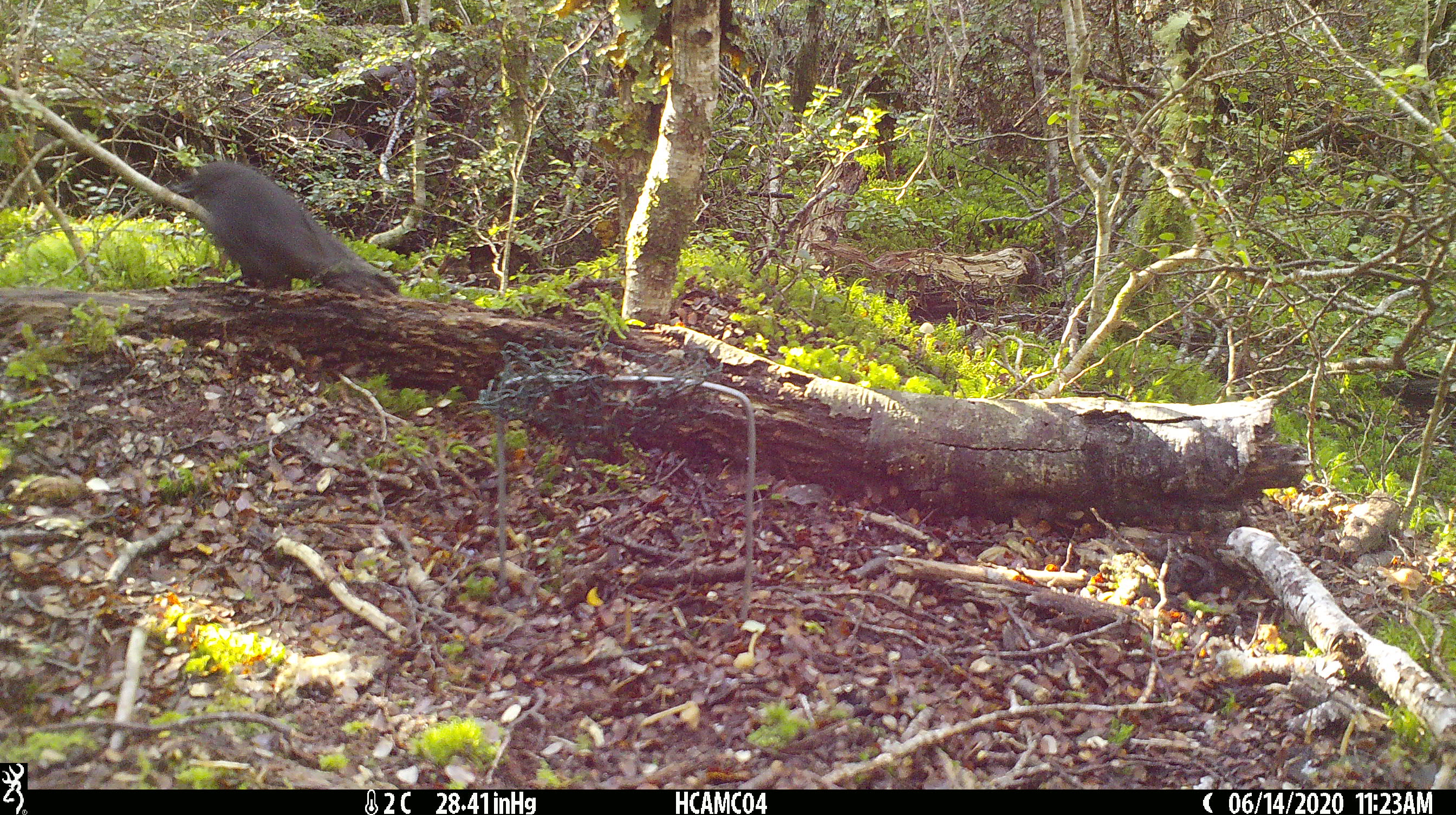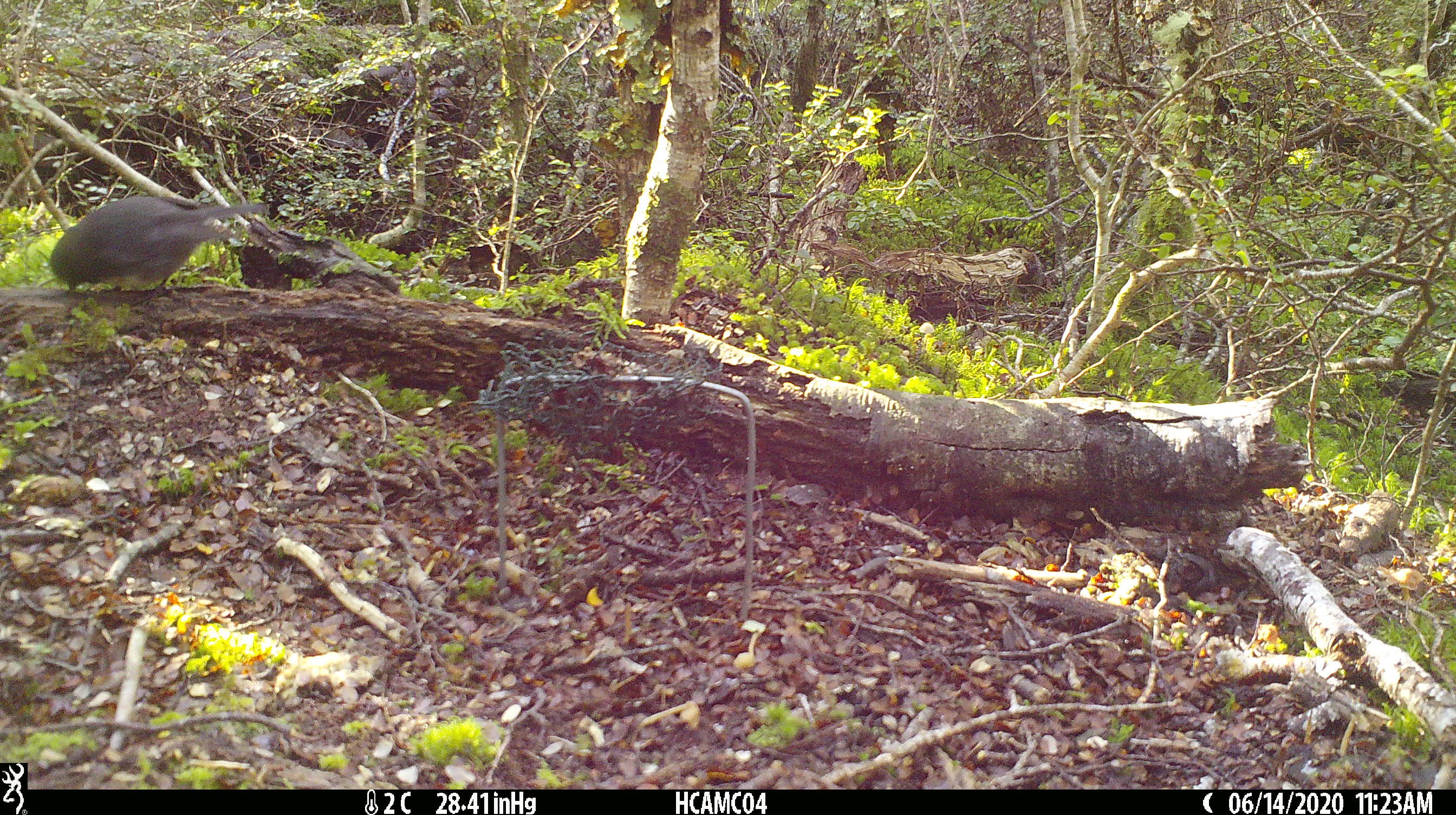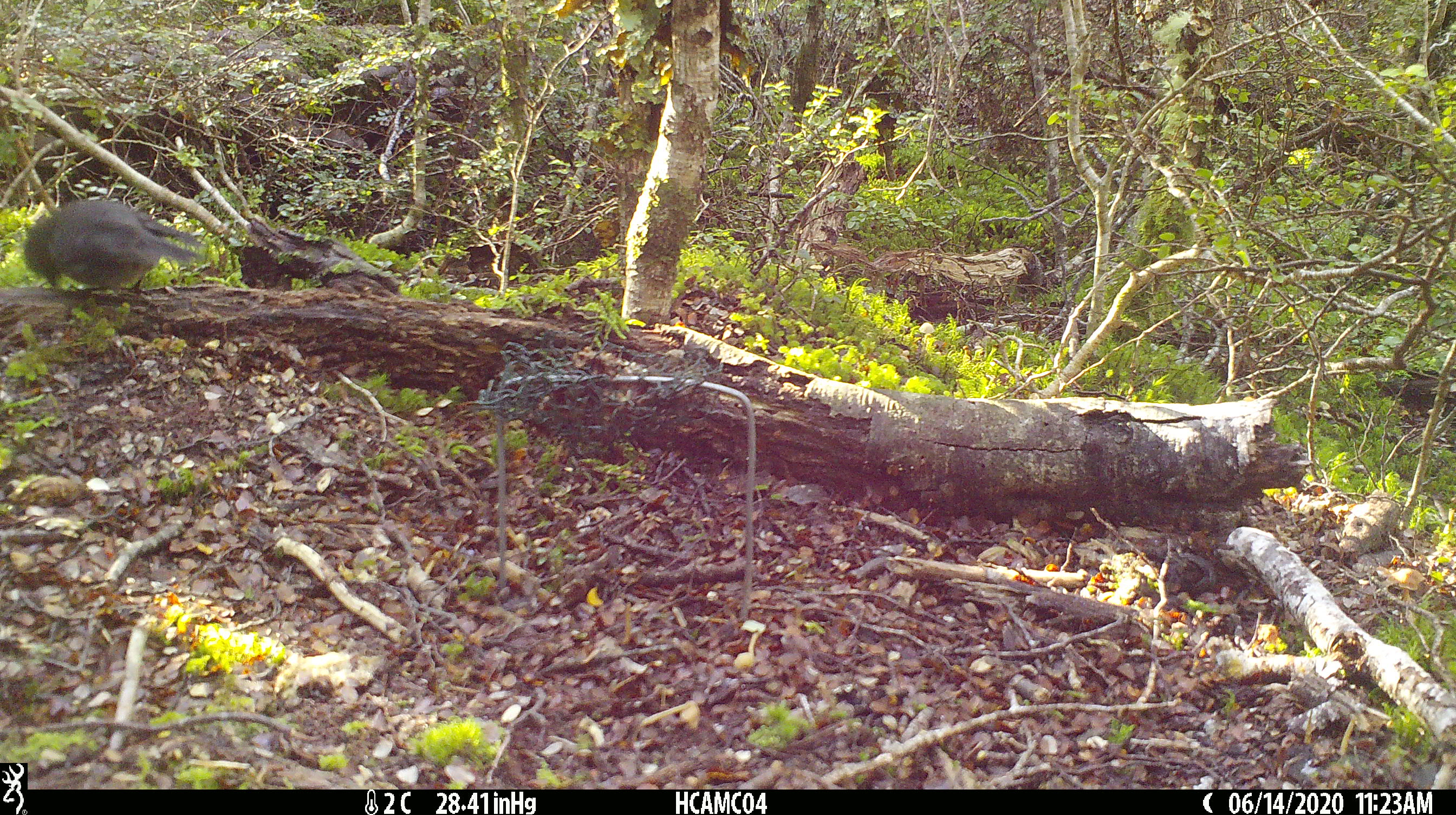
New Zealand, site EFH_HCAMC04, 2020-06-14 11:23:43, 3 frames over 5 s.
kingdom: Animalia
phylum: Chordata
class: Aves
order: Passeriformes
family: Petroicidae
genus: Petroica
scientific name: Petroica australis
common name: new zealand robin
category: robin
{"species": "robin (new zealand robin) (Petroica australis)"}